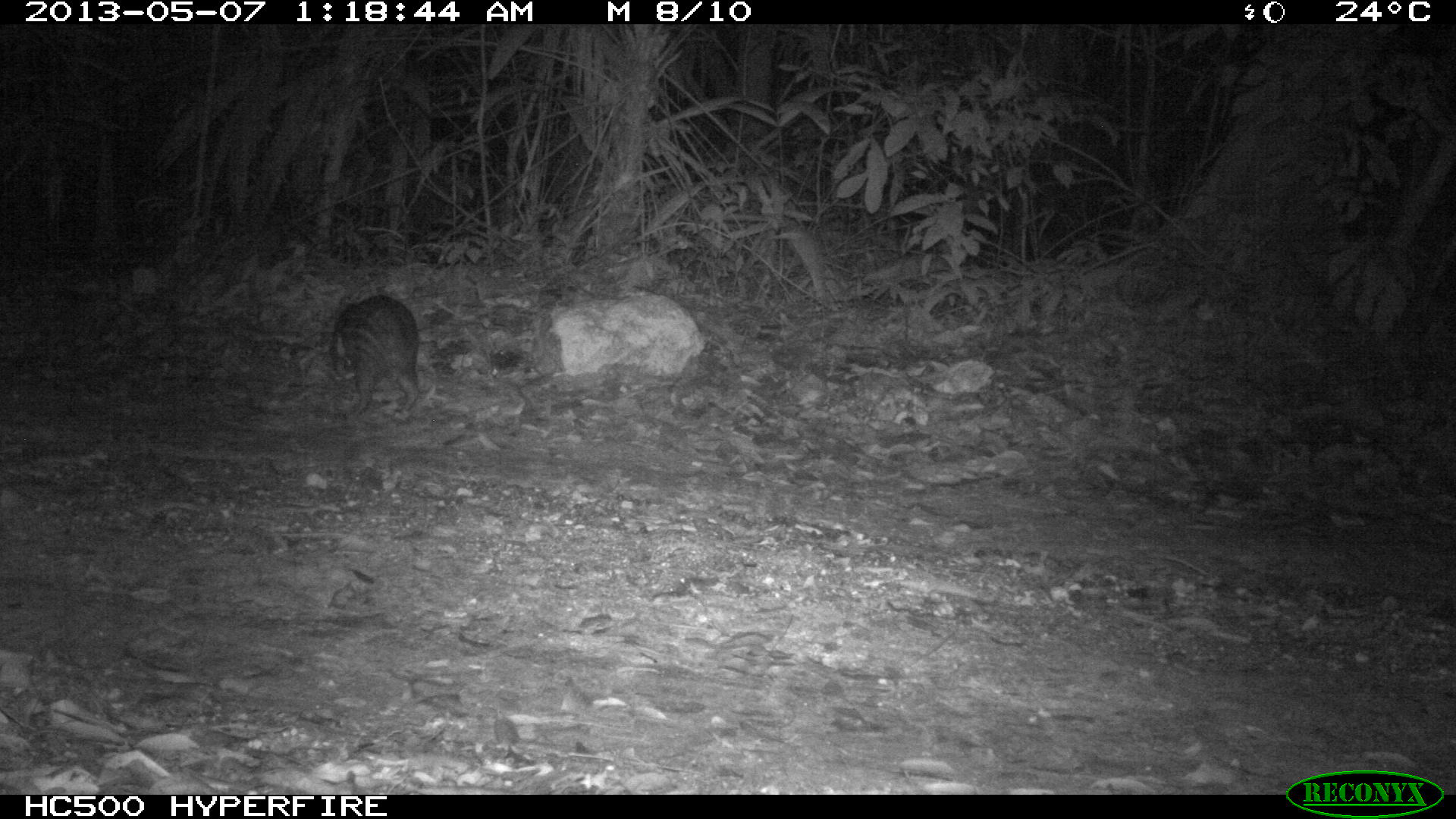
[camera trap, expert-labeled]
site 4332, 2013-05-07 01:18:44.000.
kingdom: Animalia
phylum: Chordata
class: Mammalia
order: Rodentia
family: Cuniculidae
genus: Cuniculus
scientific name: Cuniculus paca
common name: lowland paca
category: agouti paca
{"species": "agouti paca (lowland paca) (Cuniculus paca)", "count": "1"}